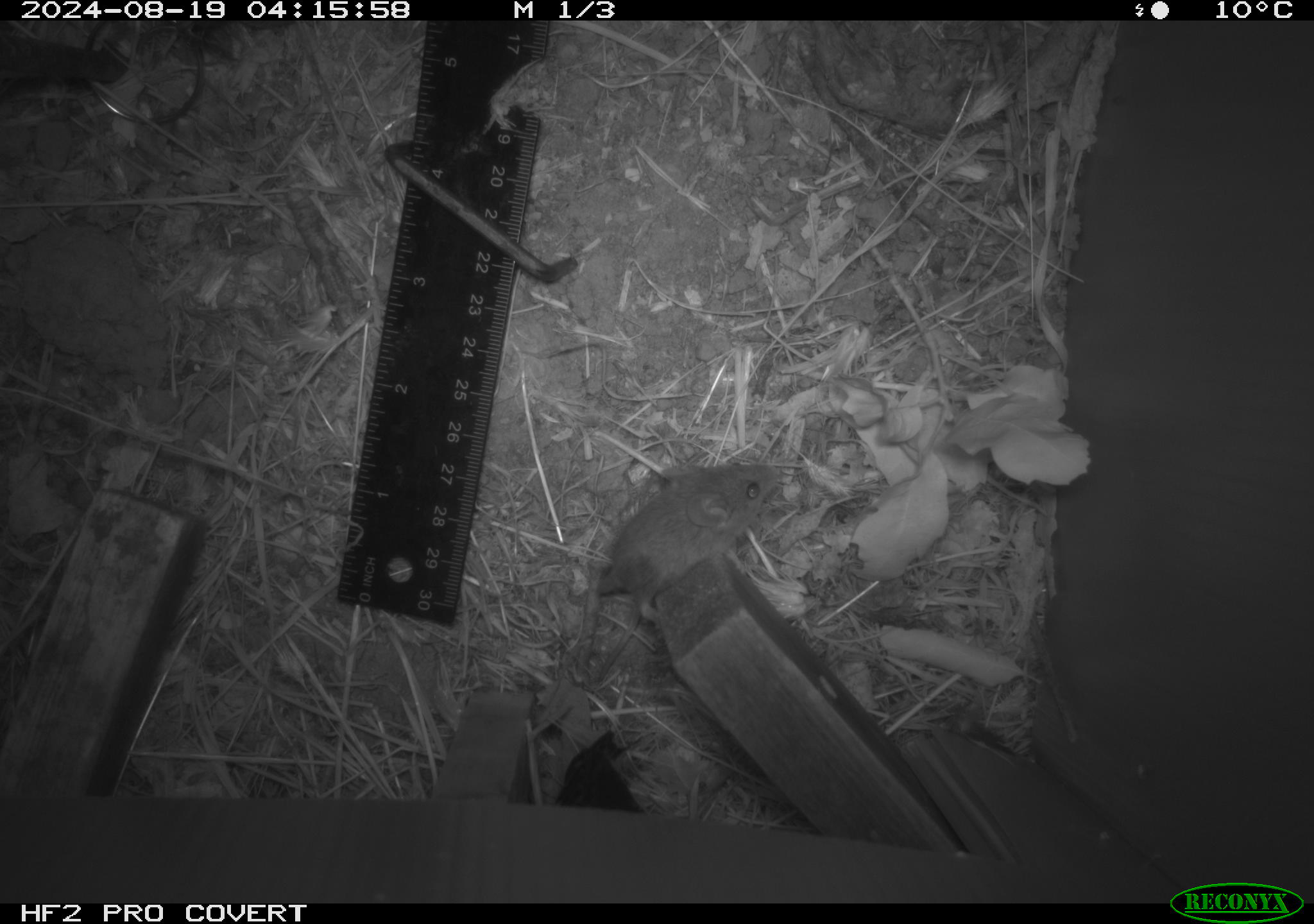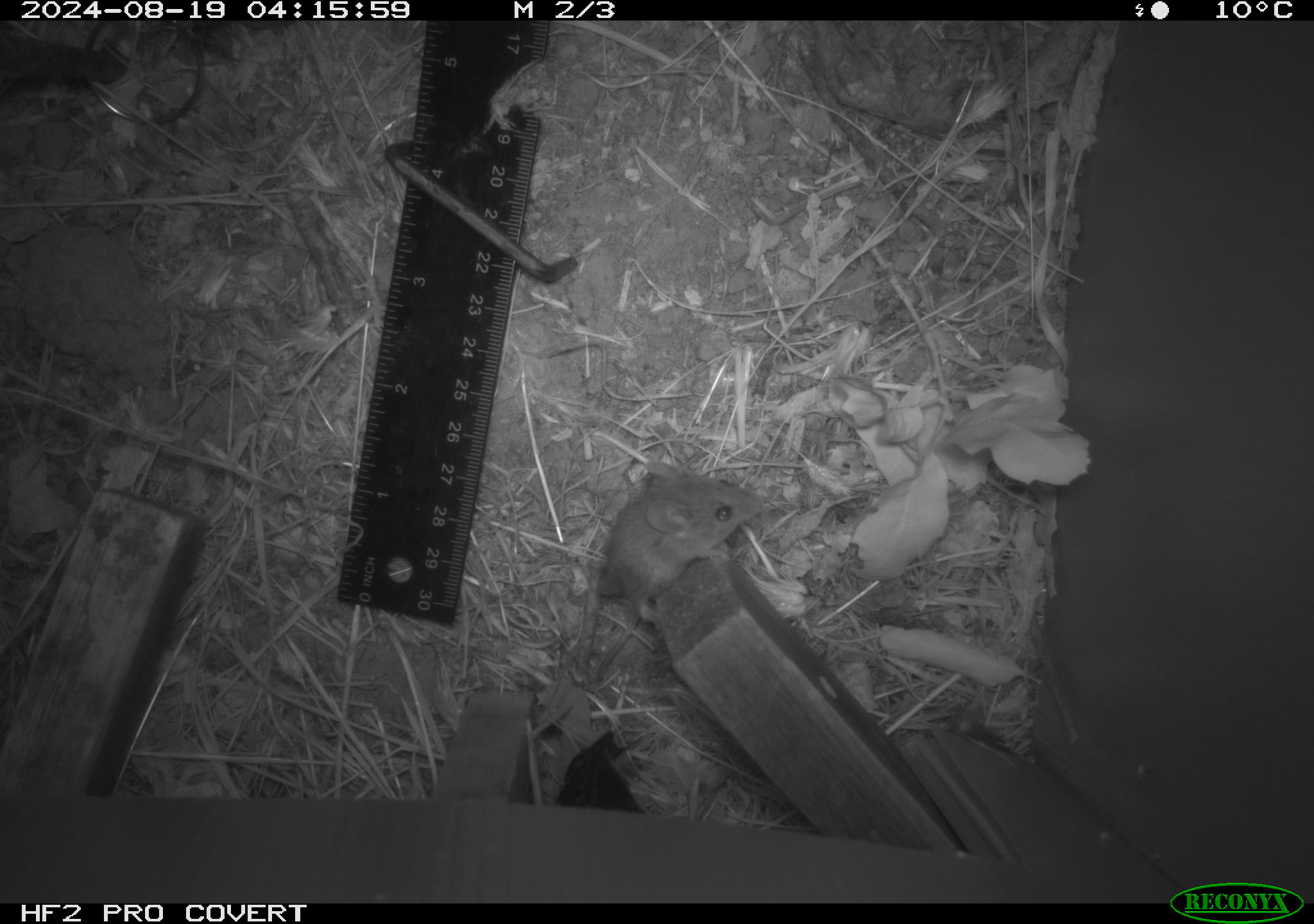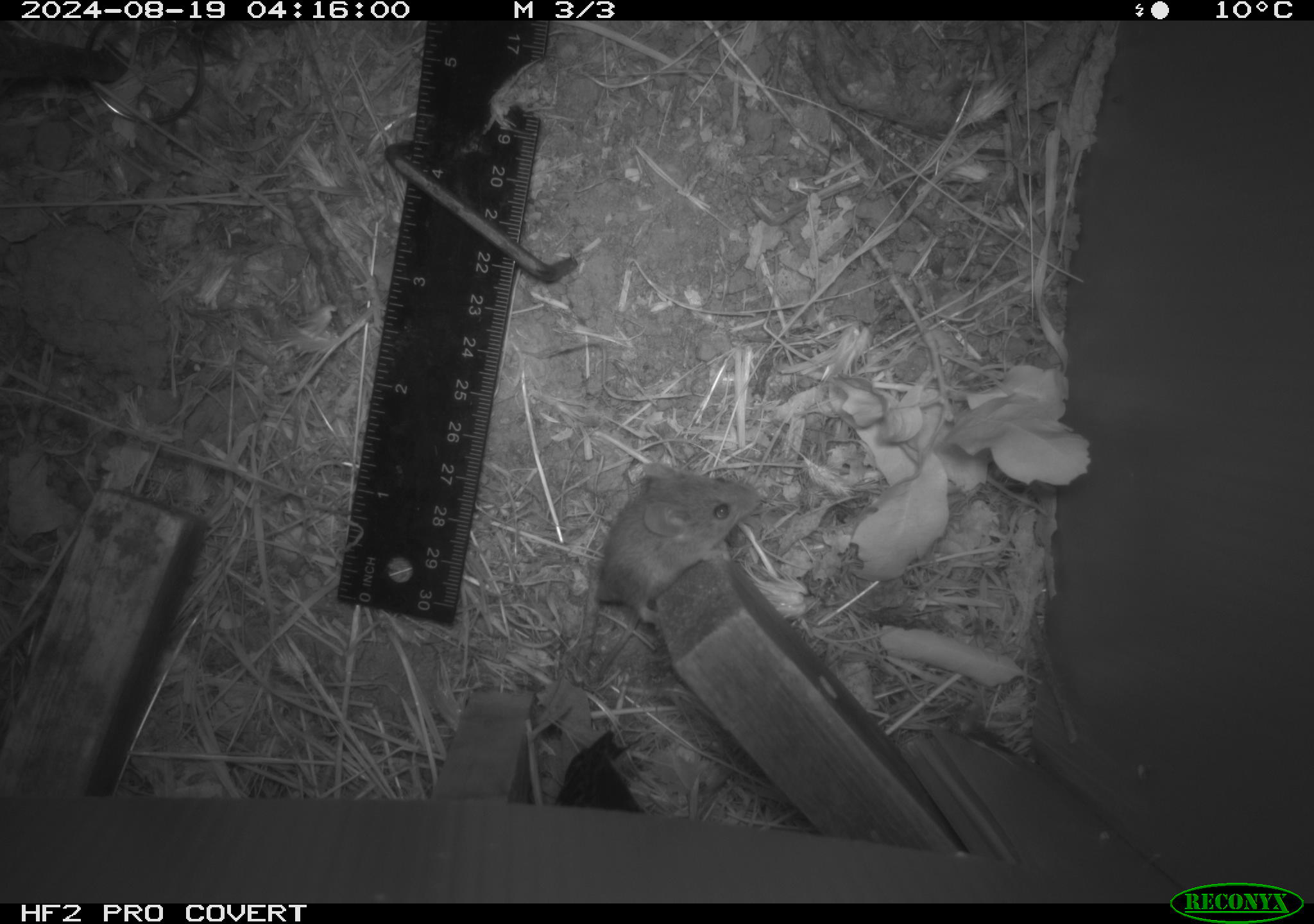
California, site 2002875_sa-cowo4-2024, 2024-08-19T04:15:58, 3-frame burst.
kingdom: Animalia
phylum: Chordata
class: Mammalia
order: Rodentia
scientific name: Rodentia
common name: mouse species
Mouse species (Rodentia).